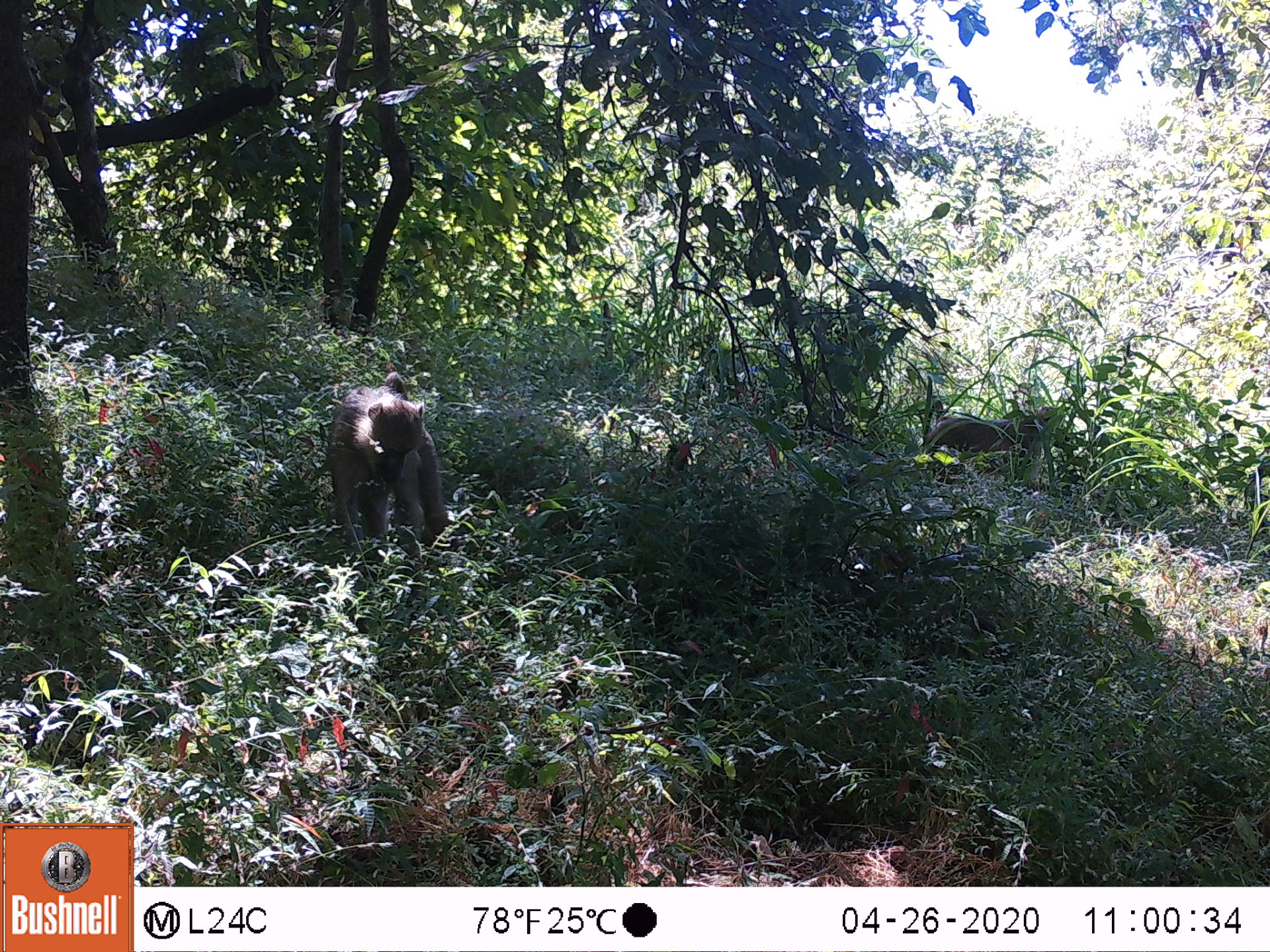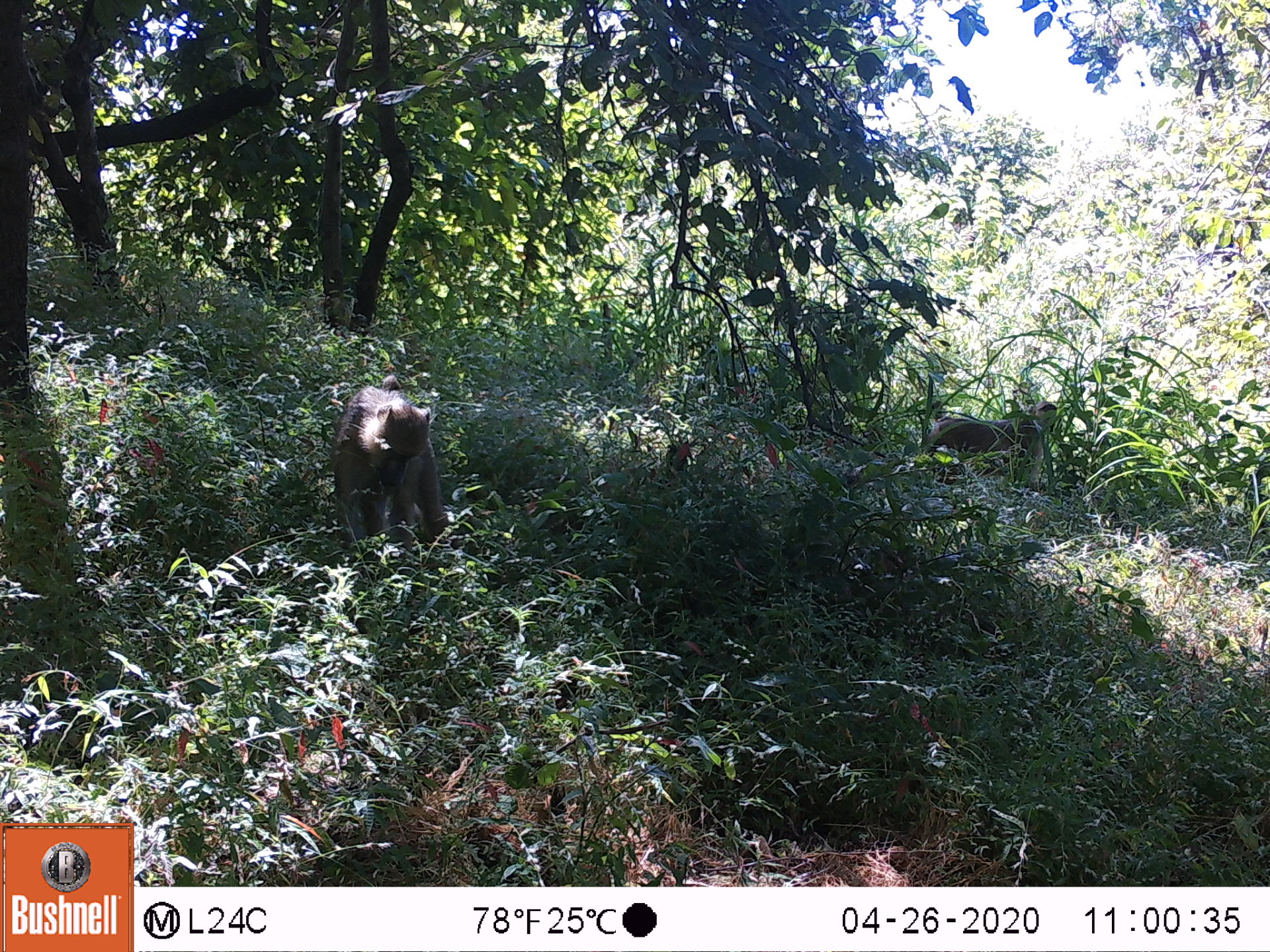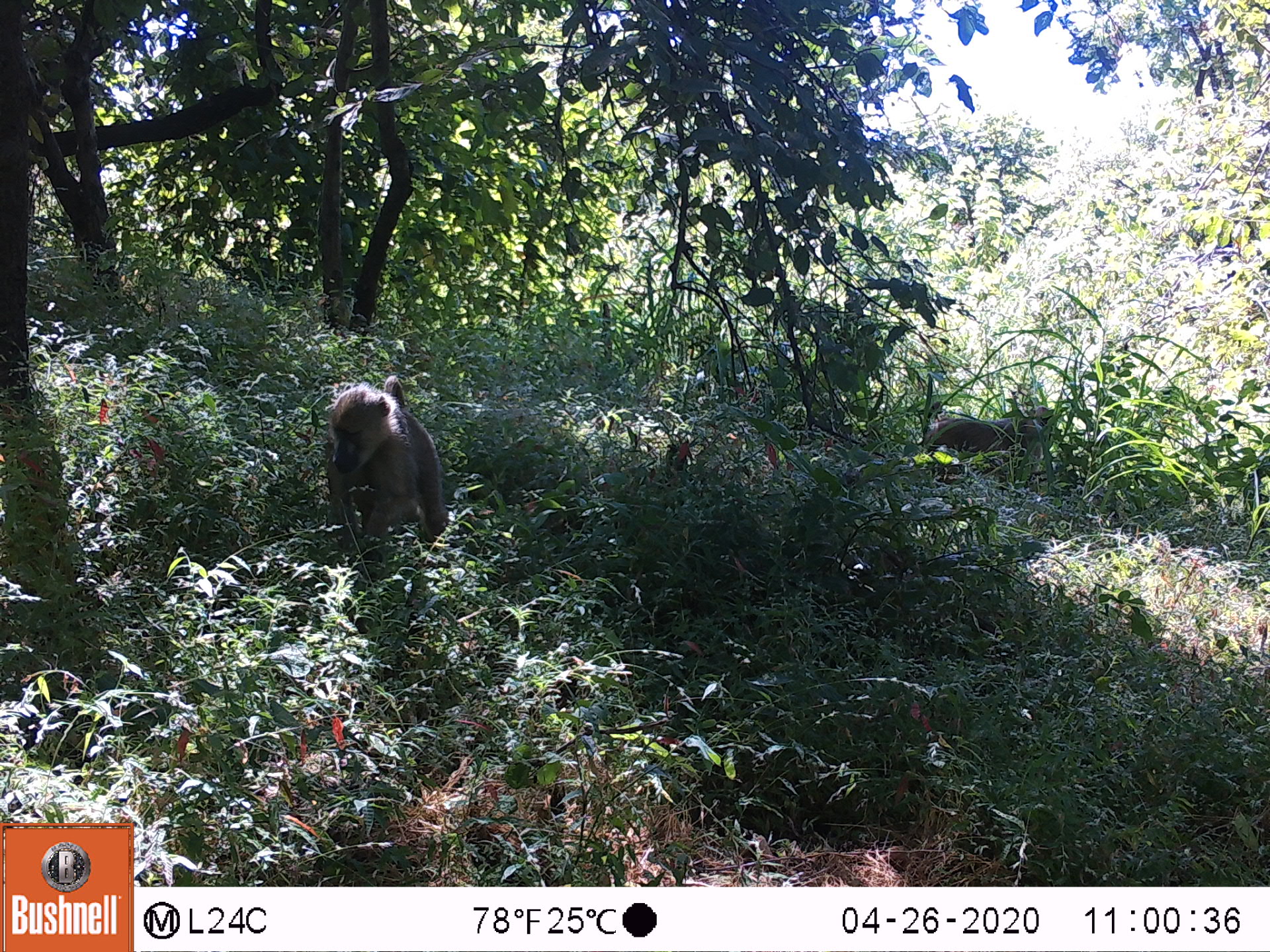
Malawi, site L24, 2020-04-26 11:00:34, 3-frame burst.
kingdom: Animalia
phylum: Chordata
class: Mammalia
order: Primates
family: Cercopithecidae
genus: Papio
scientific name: Papio cynocephalus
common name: yellow baboon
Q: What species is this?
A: Yellow baboon (Papio cynocephalus).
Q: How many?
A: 2.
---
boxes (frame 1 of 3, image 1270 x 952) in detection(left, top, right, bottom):
yellow baboon: detection(325, 364, 452, 572); detection(922, 401, 1077, 488)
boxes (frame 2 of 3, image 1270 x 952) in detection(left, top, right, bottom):
yellow baboon: detection(322, 379, 448, 562); detection(924, 401, 1061, 481)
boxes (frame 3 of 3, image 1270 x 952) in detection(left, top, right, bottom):
yellow baboon: detection(319, 362, 450, 582); detection(926, 405, 1056, 471)